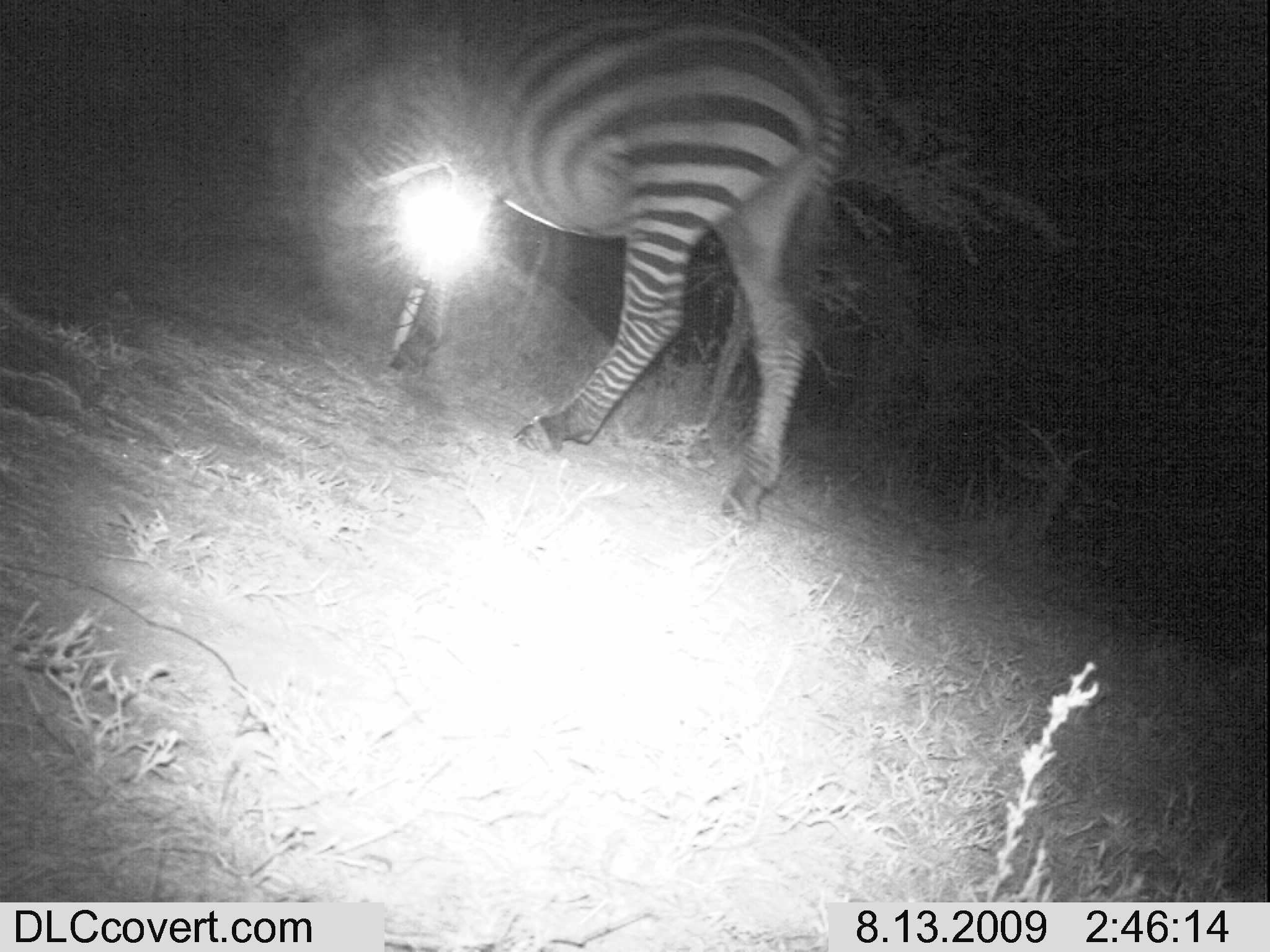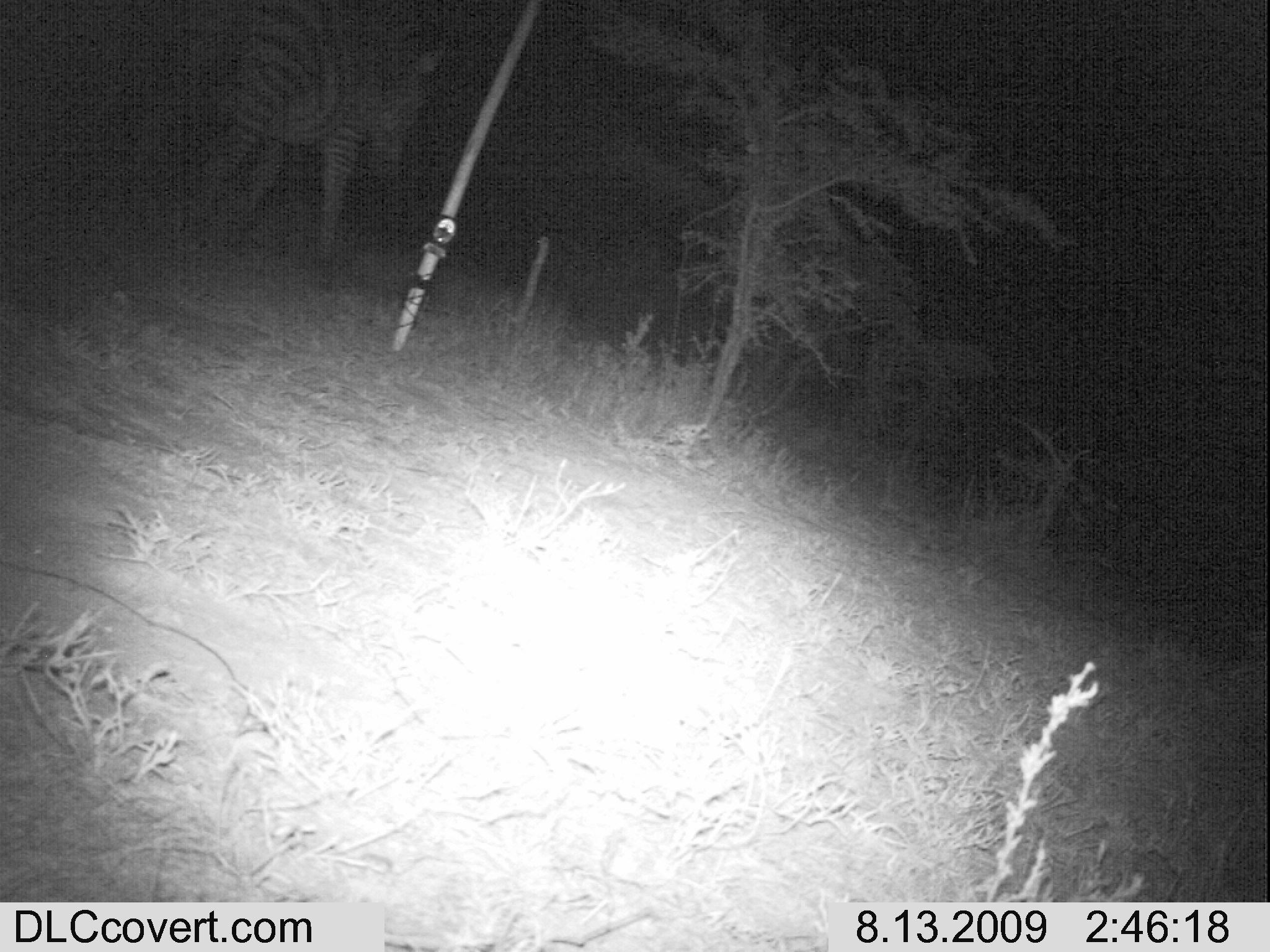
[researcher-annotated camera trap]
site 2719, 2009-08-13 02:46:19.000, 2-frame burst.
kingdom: Animalia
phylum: Chordata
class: Mammalia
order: Perissodactyla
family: Equidae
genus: Equus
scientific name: Equus quagga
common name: plains zebra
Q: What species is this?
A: Equus quagga (plains zebra).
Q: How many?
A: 1.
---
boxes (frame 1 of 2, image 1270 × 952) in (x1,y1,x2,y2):
equus quagga: (295,2,851,522)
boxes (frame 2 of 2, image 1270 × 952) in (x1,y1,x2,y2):
equus quagga: (194,2,443,267)